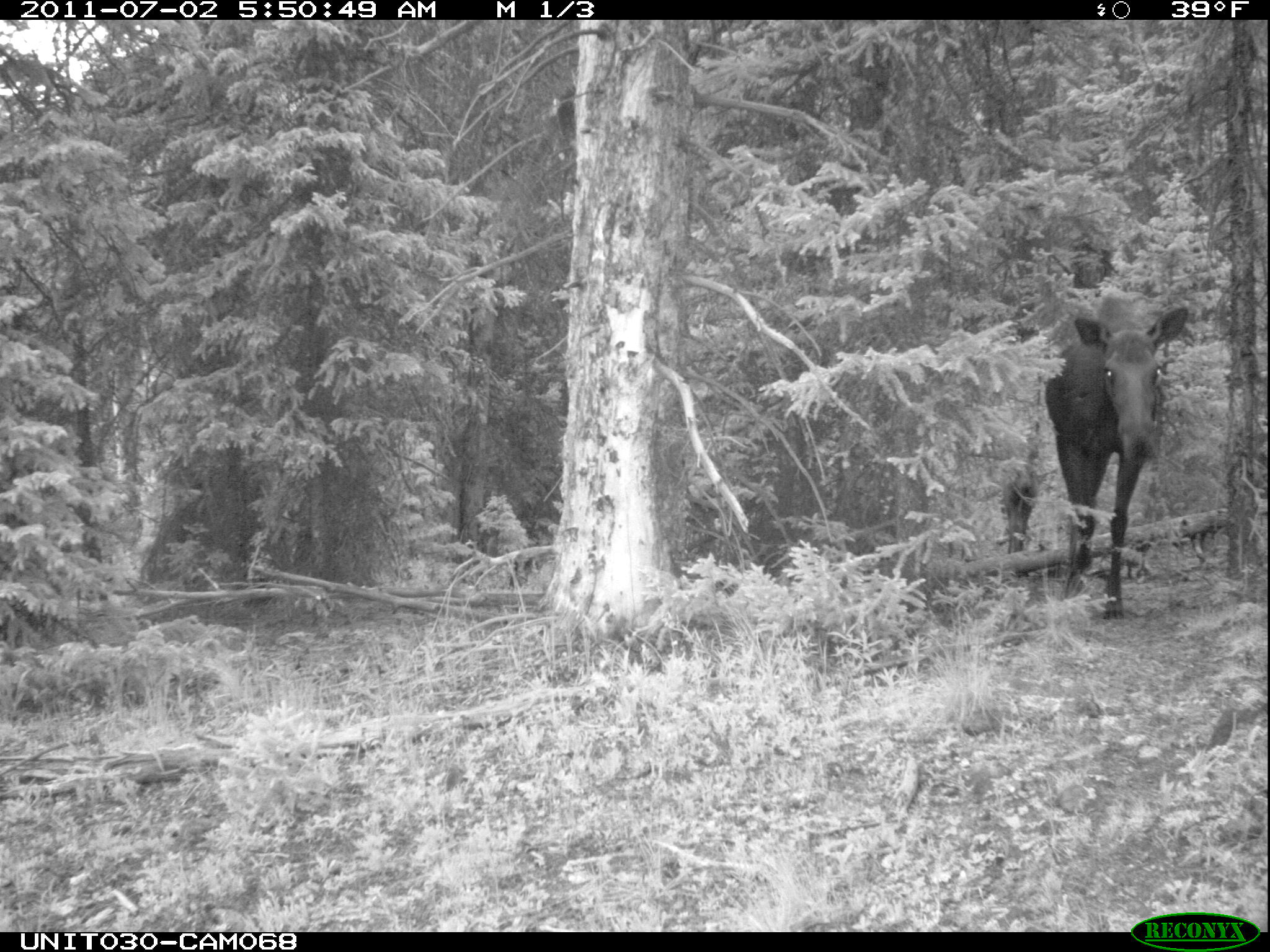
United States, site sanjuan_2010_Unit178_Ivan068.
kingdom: Animalia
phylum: Chordata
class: Mammalia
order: Artiodactyla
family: Cervidae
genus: Alces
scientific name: Alces alces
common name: moose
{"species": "Alces alces (moose)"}